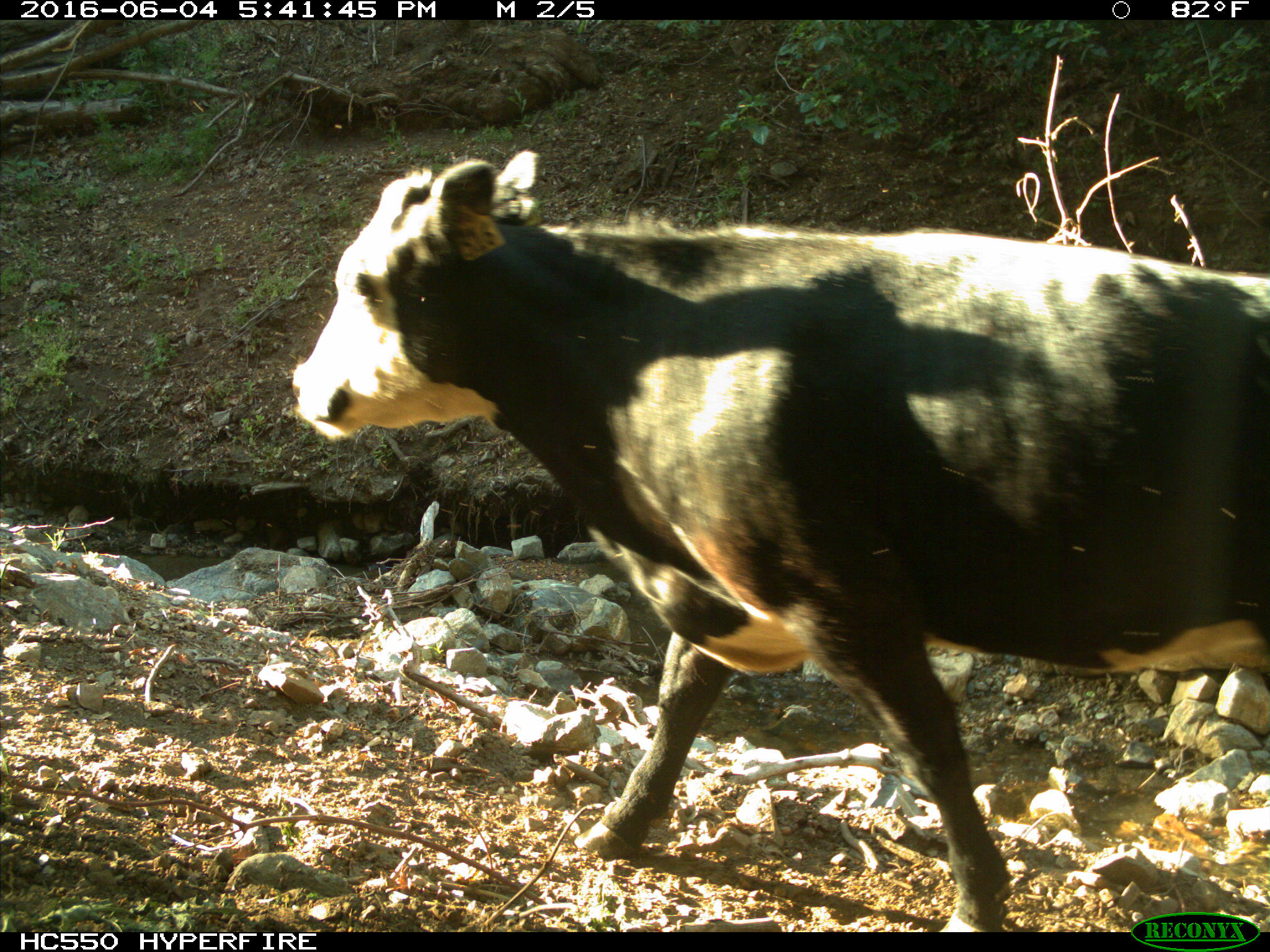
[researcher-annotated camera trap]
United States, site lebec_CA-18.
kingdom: Animalia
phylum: Chordata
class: Mammalia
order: Artiodactyla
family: Bovidae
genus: Bos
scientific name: Bos taurus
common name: domestic cow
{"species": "Bos taurus (domestic cow)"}